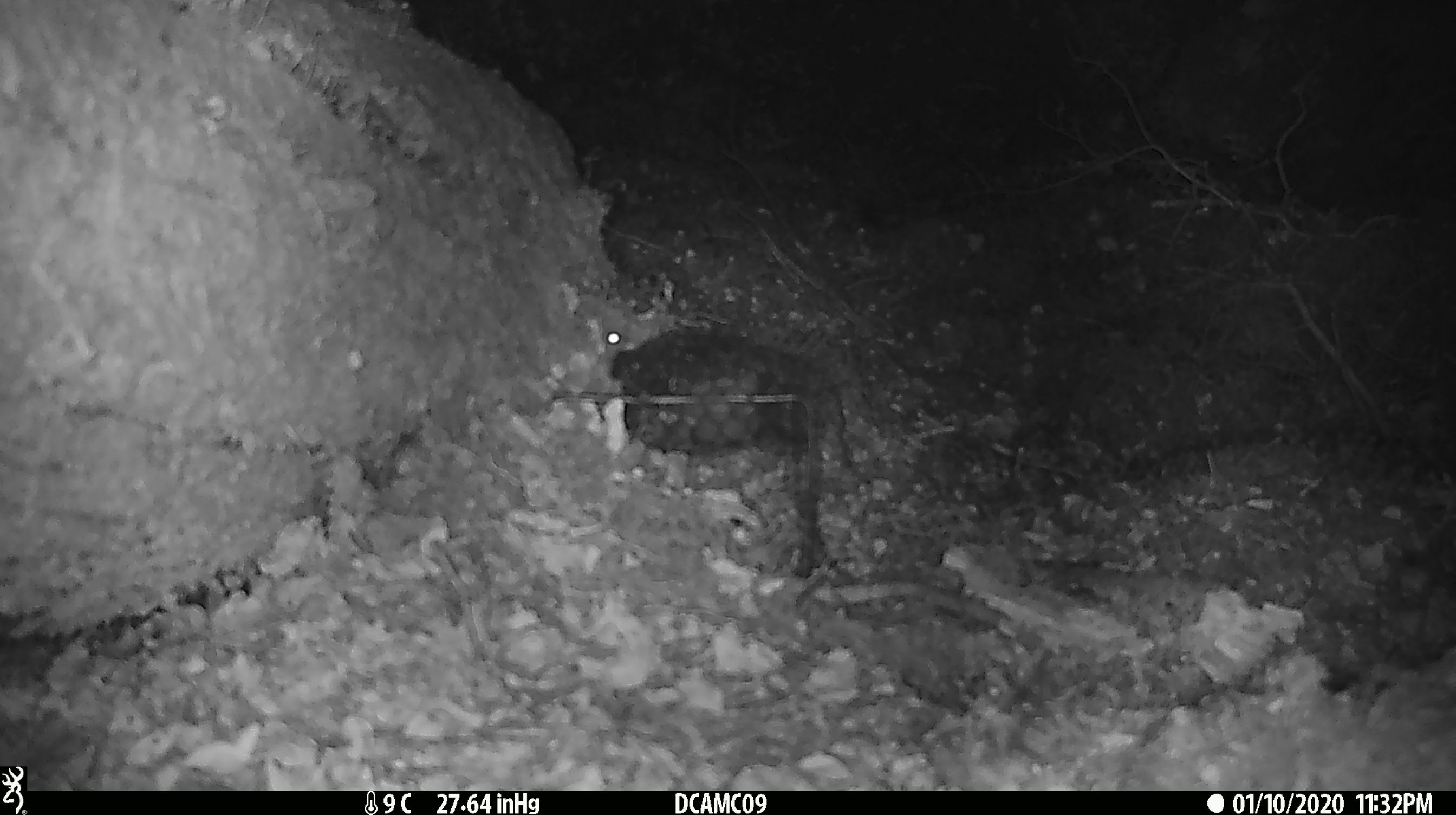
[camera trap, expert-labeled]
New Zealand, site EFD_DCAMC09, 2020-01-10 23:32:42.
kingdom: Animalia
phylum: Chordata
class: Mammalia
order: Rodentia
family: Muridae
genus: Mus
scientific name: Mus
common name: mouse